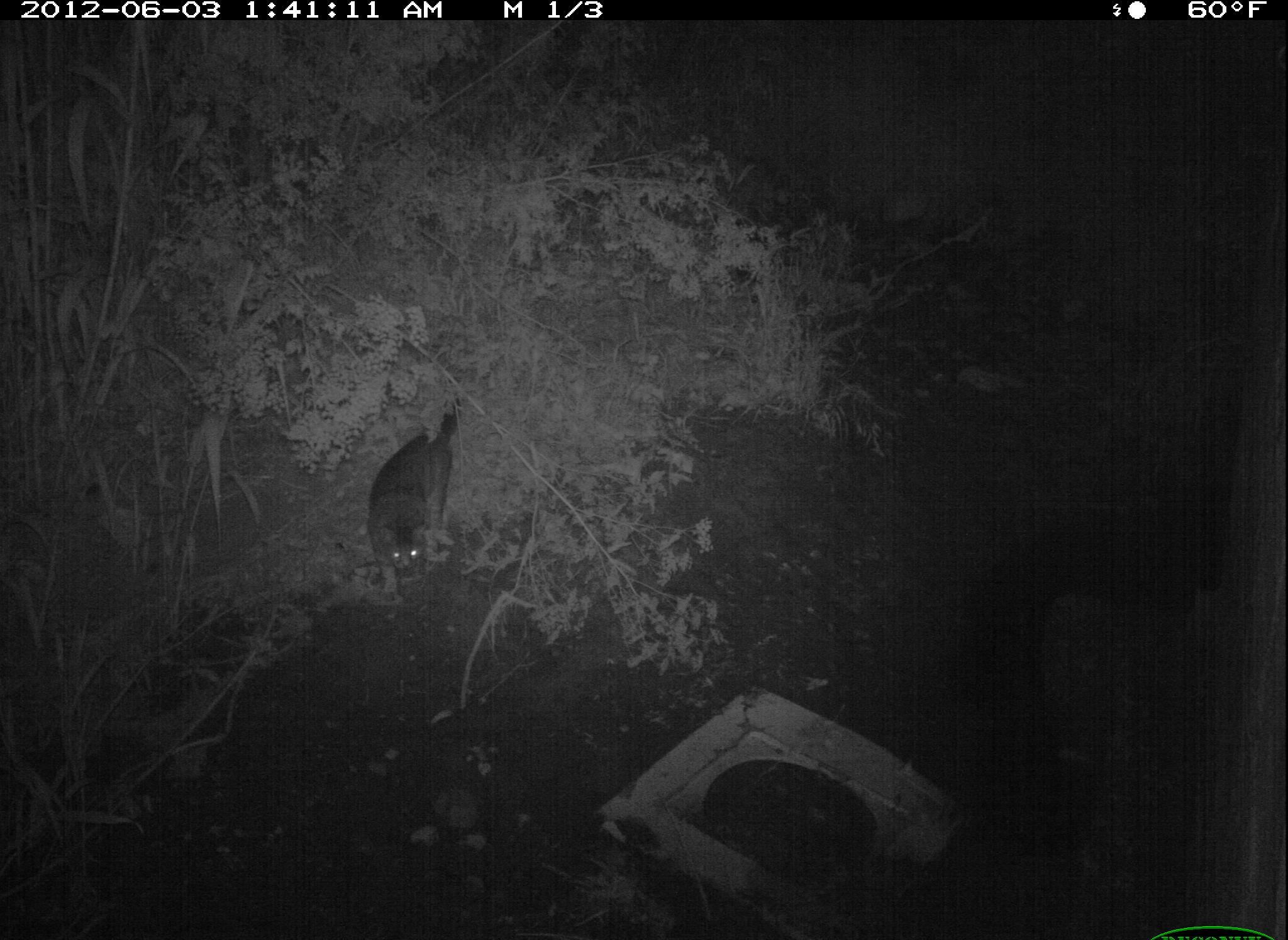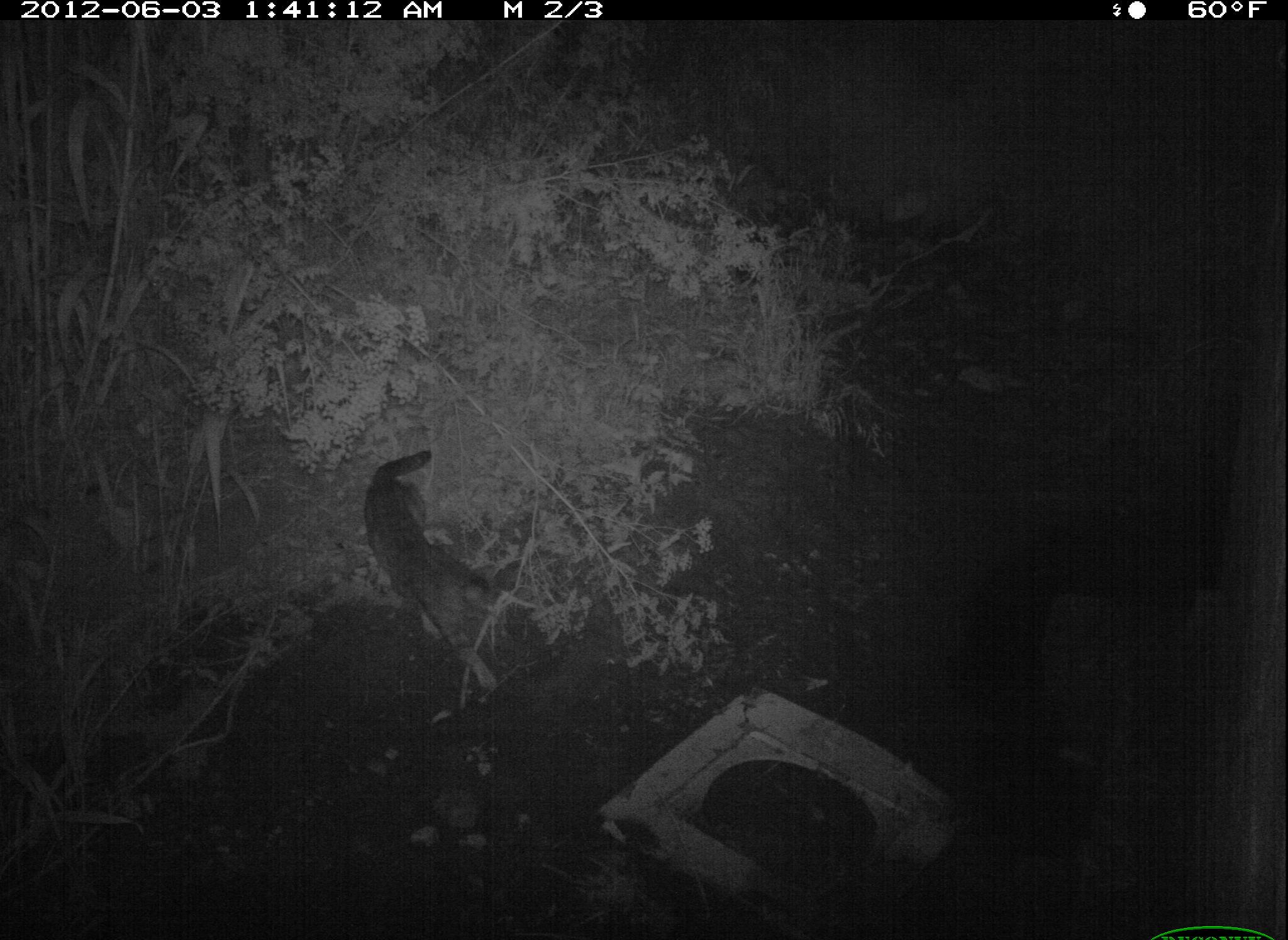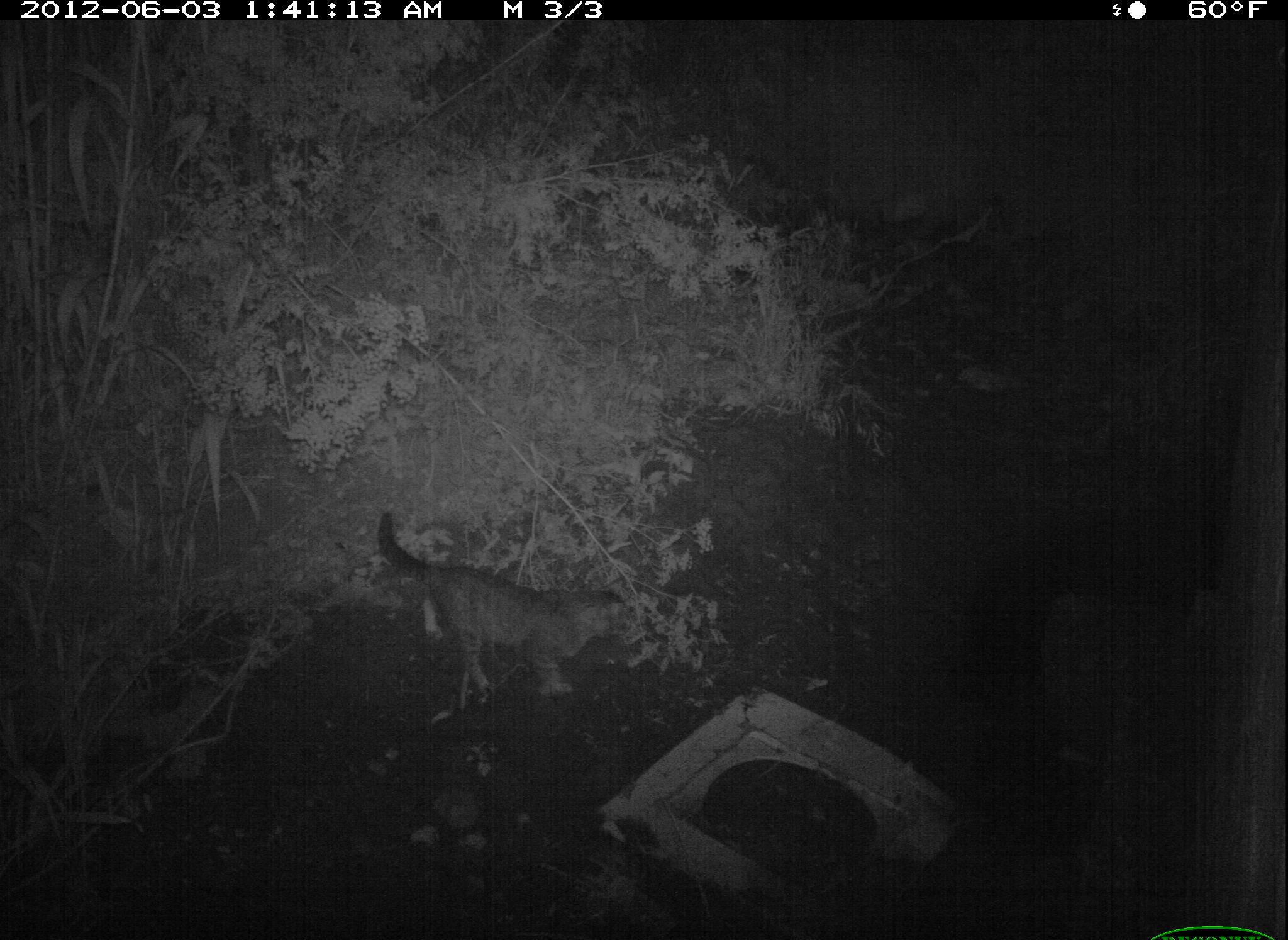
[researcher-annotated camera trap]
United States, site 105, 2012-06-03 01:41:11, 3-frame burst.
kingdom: Animalia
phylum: Chordata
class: Mammalia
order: Carnivora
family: Felidae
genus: Felis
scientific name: Felis catus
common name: cat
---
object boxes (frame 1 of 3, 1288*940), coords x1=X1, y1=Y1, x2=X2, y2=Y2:
cat: x1=361, y1=387, x2=485, y2=609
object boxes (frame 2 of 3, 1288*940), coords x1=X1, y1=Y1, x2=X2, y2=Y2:
cat: x1=357, y1=445, x2=535, y2=704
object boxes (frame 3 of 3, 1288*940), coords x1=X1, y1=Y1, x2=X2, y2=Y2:
cat: x1=372, y1=499, x2=636, y2=710